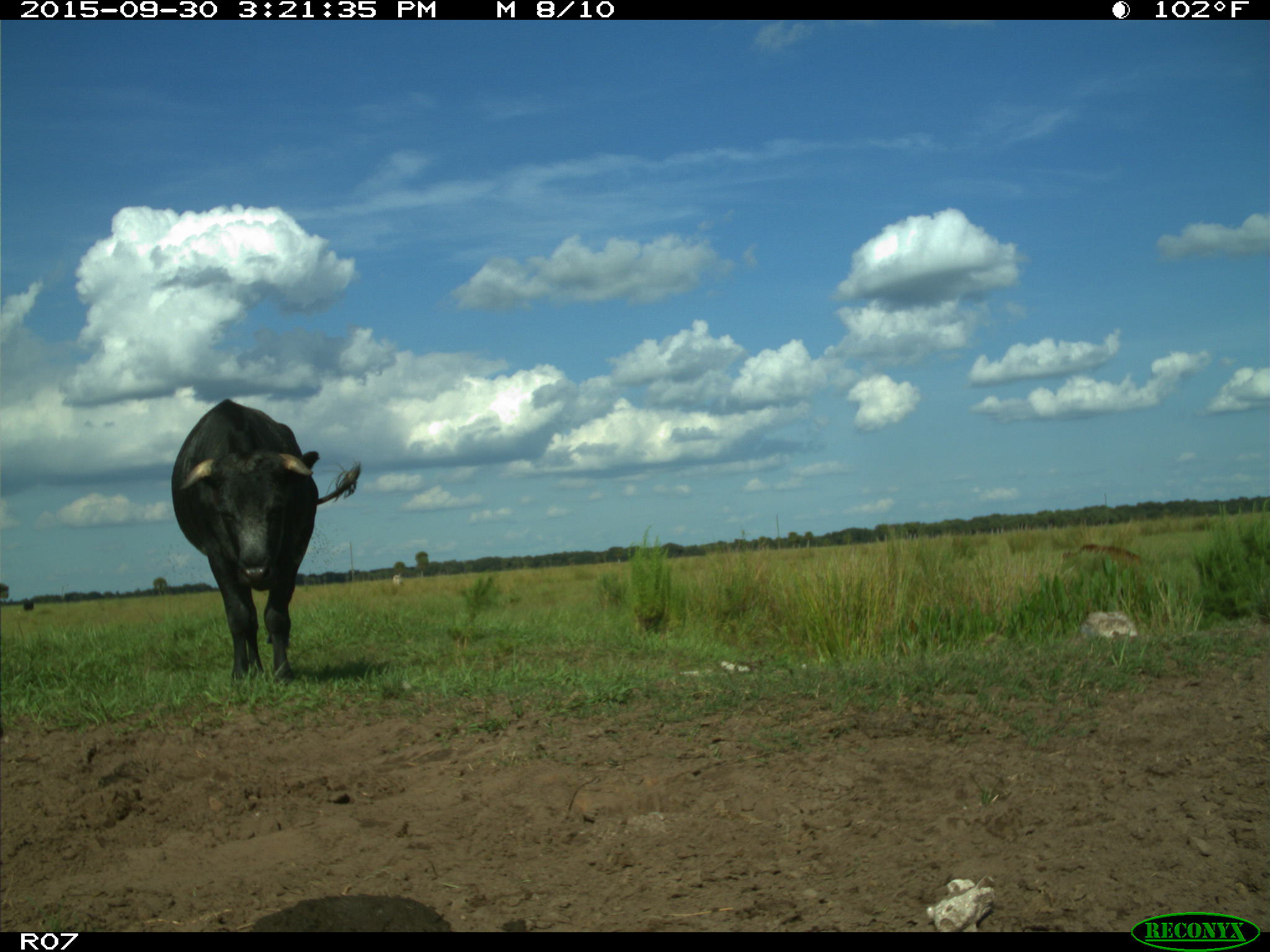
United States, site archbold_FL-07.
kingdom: Animalia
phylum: Chordata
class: Mammalia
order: Artiodactyla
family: Bovidae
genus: Bos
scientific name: Bos taurus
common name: domestic cow